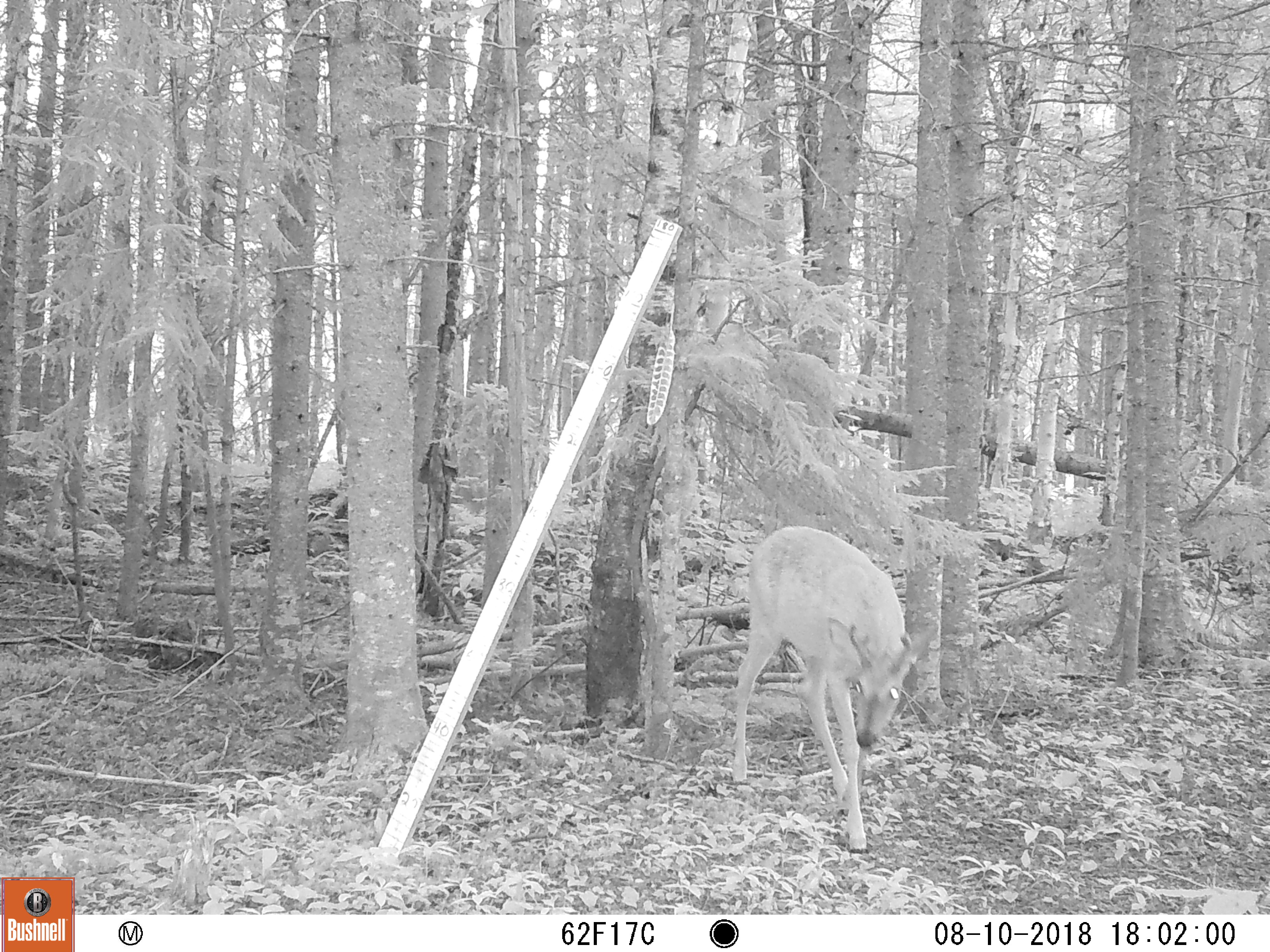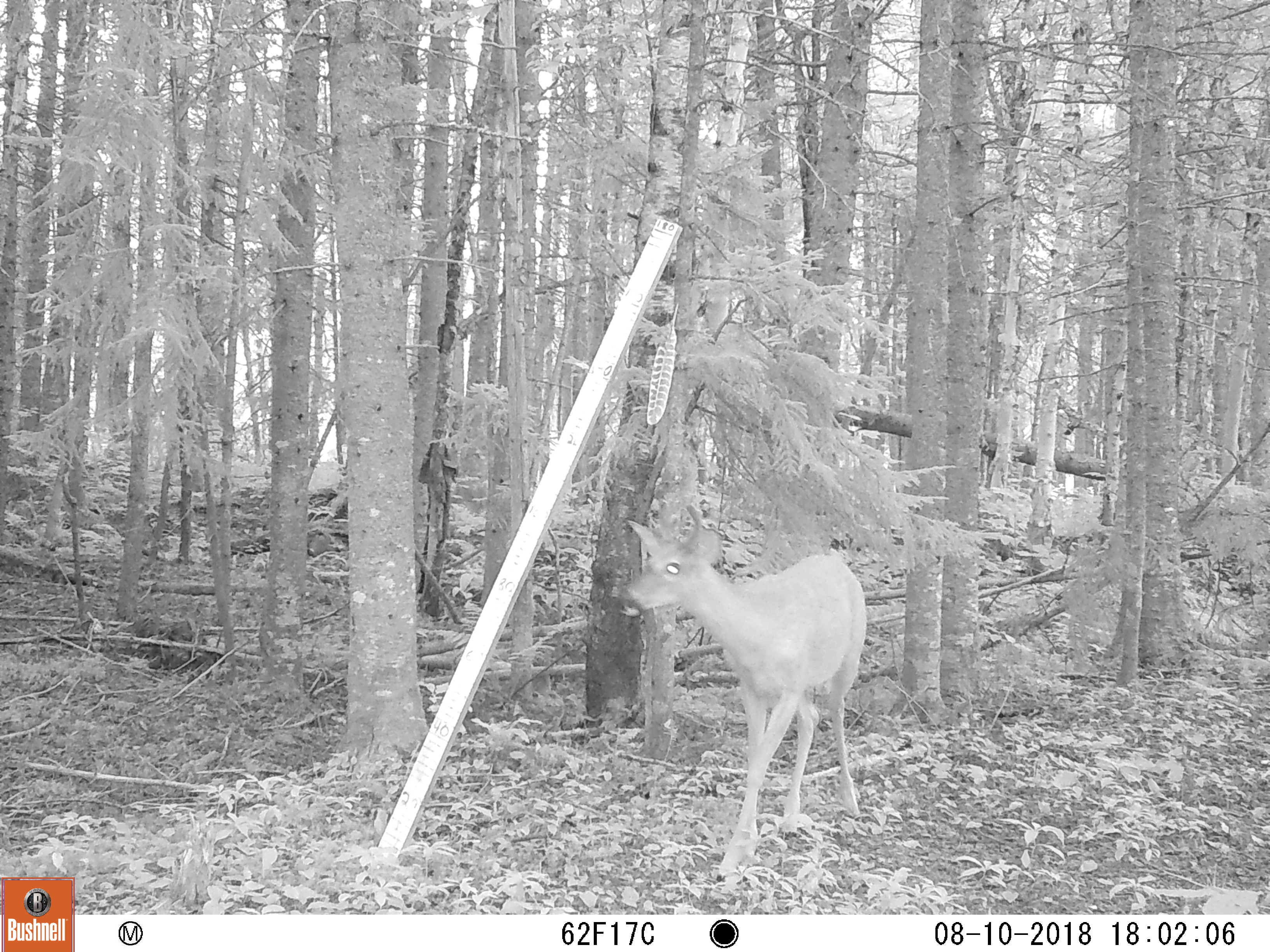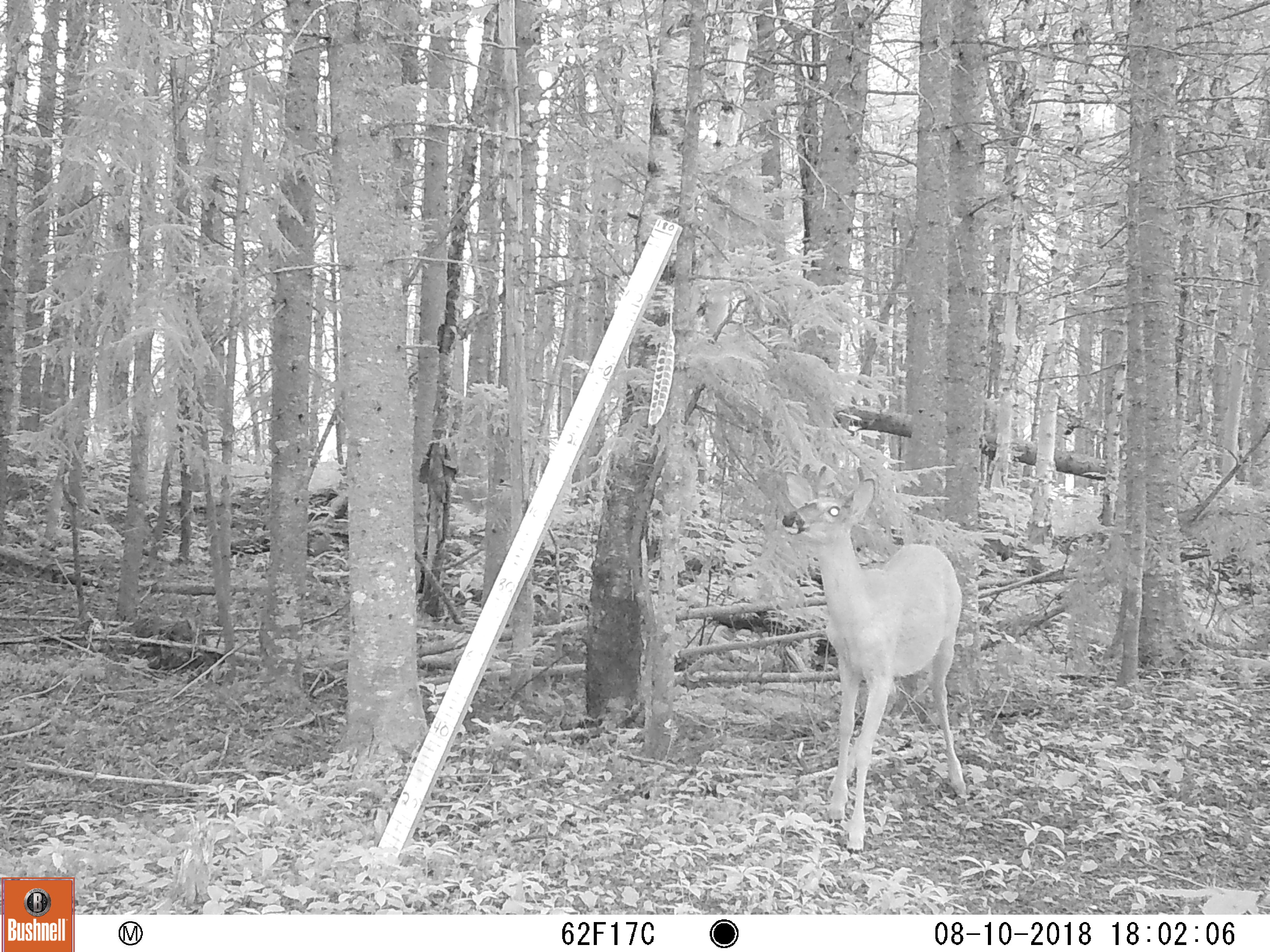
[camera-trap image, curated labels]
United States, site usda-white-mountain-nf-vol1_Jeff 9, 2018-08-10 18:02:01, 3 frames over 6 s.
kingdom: Animalia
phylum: Chordata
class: Mammalia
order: Artiodactyla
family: Cervidae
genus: Odocoileus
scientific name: Odocoileus virginianus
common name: white-tailed deer